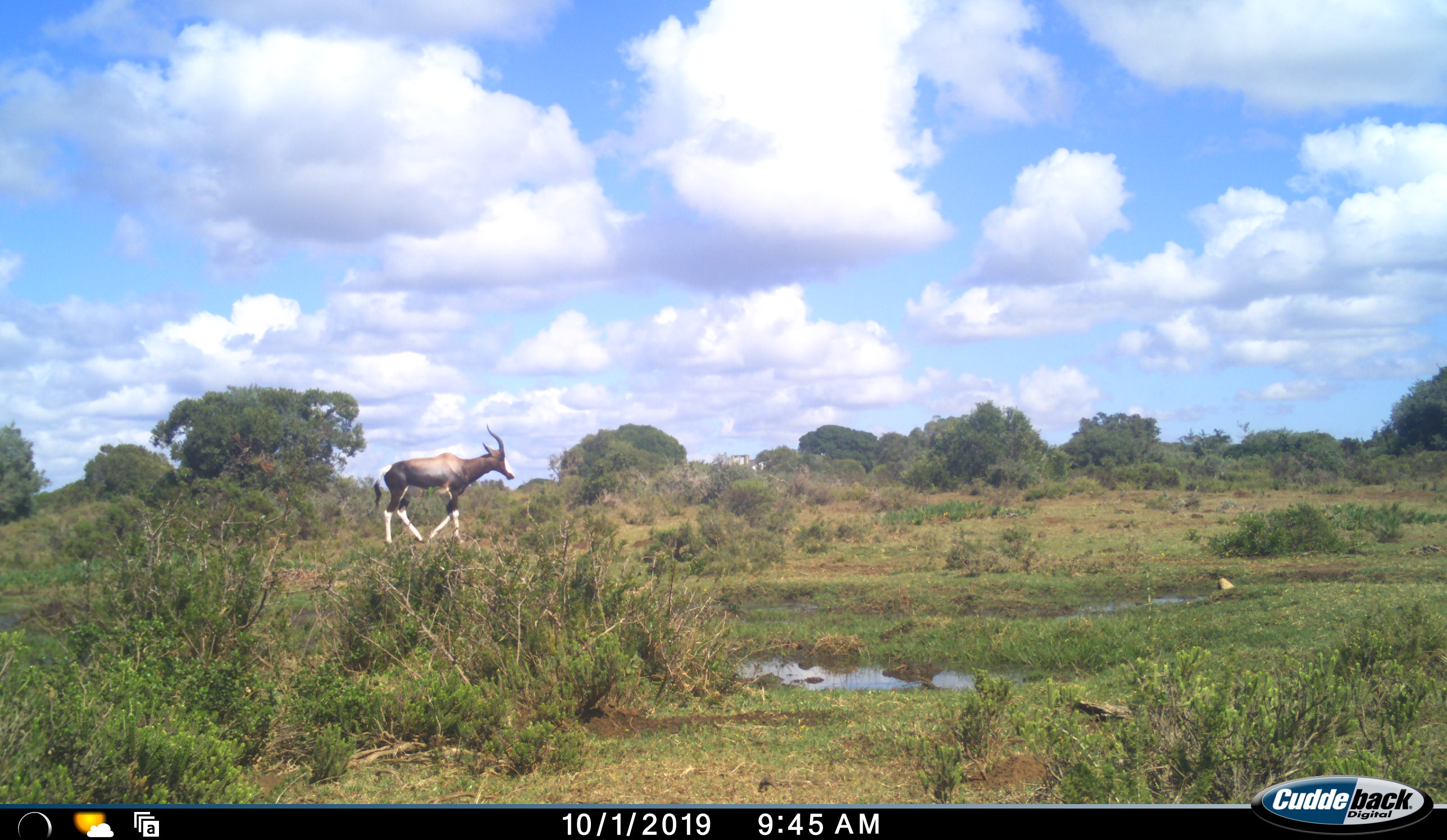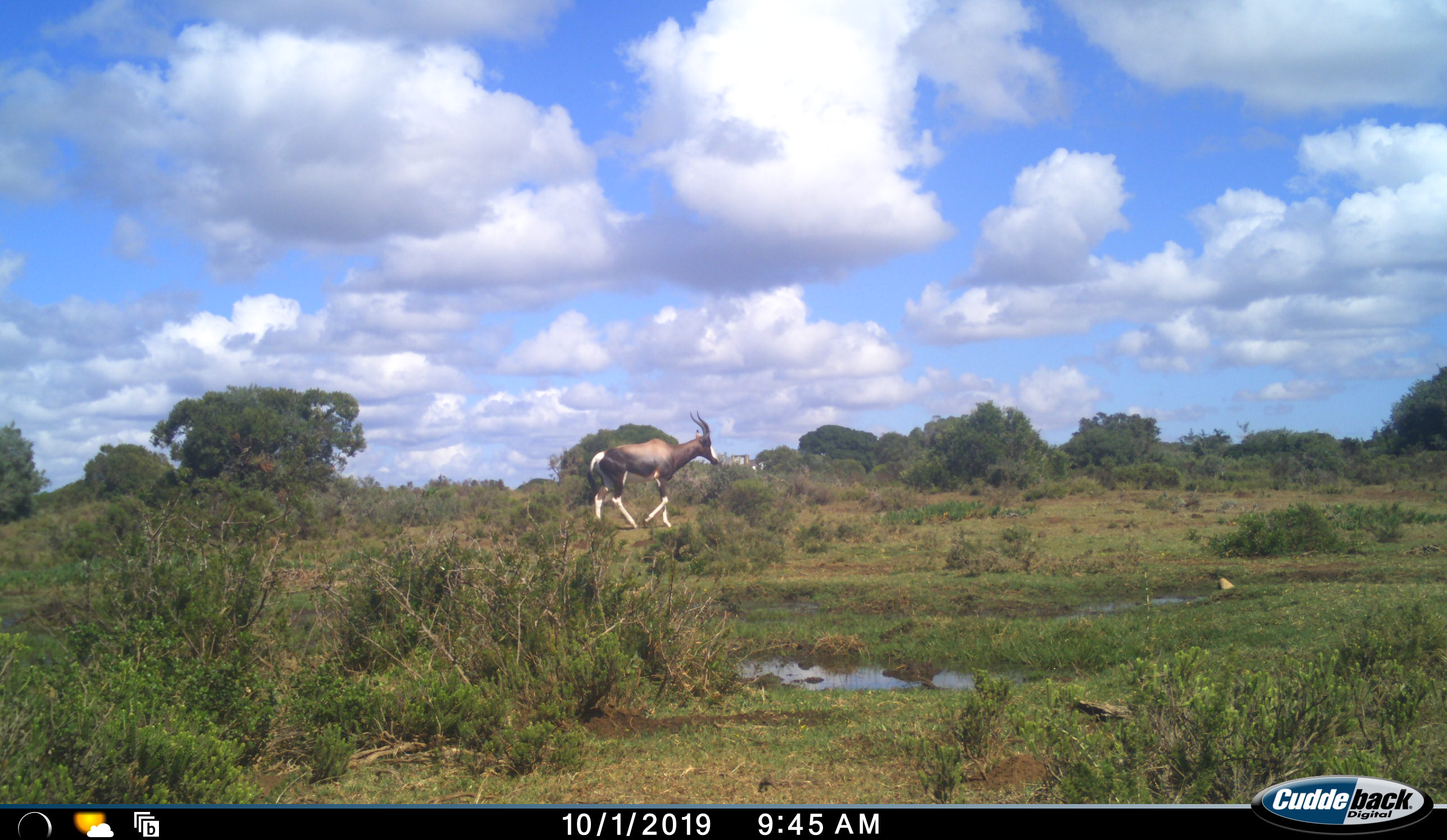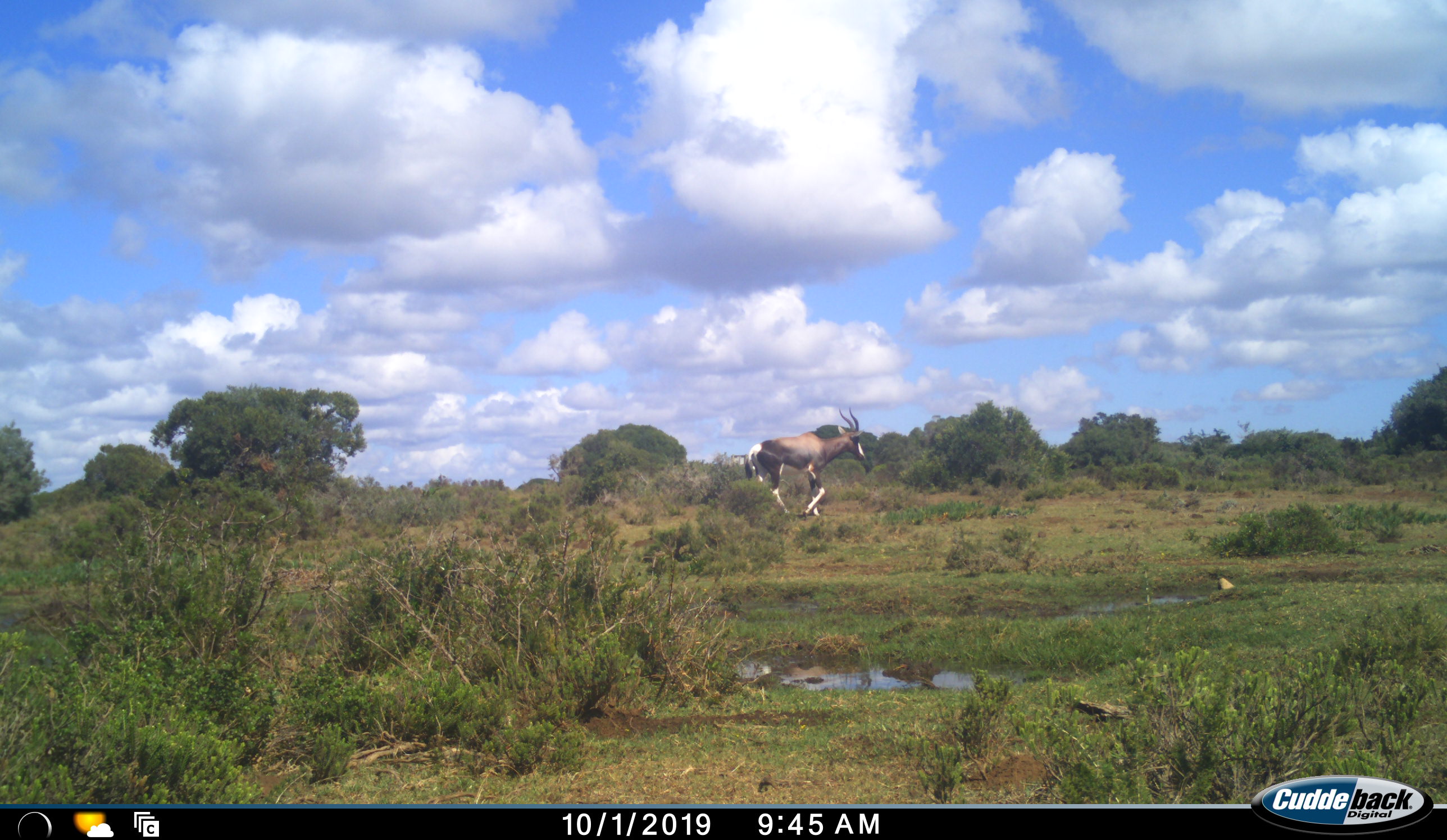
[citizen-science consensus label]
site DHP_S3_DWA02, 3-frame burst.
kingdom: Animalia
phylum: Chordata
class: Mammalia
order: Artiodactyla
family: Bovidae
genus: Damaliscus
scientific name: Damaliscus pygargus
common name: bontebok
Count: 1.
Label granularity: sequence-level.